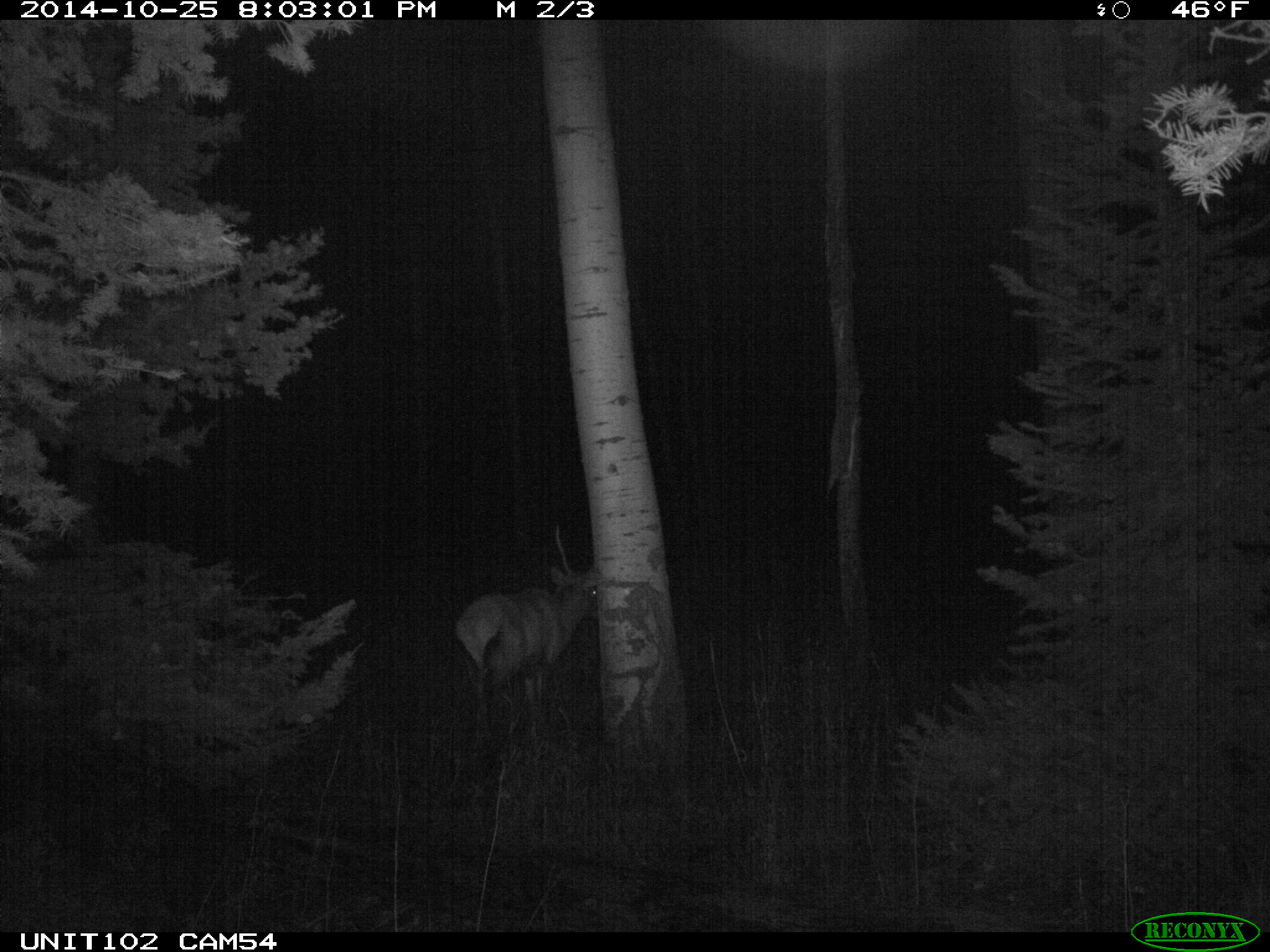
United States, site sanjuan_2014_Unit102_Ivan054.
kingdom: Animalia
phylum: Chordata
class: Mammalia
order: Artiodactyla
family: Cervidae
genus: Cervus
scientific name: Cervus elaphus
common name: red deer